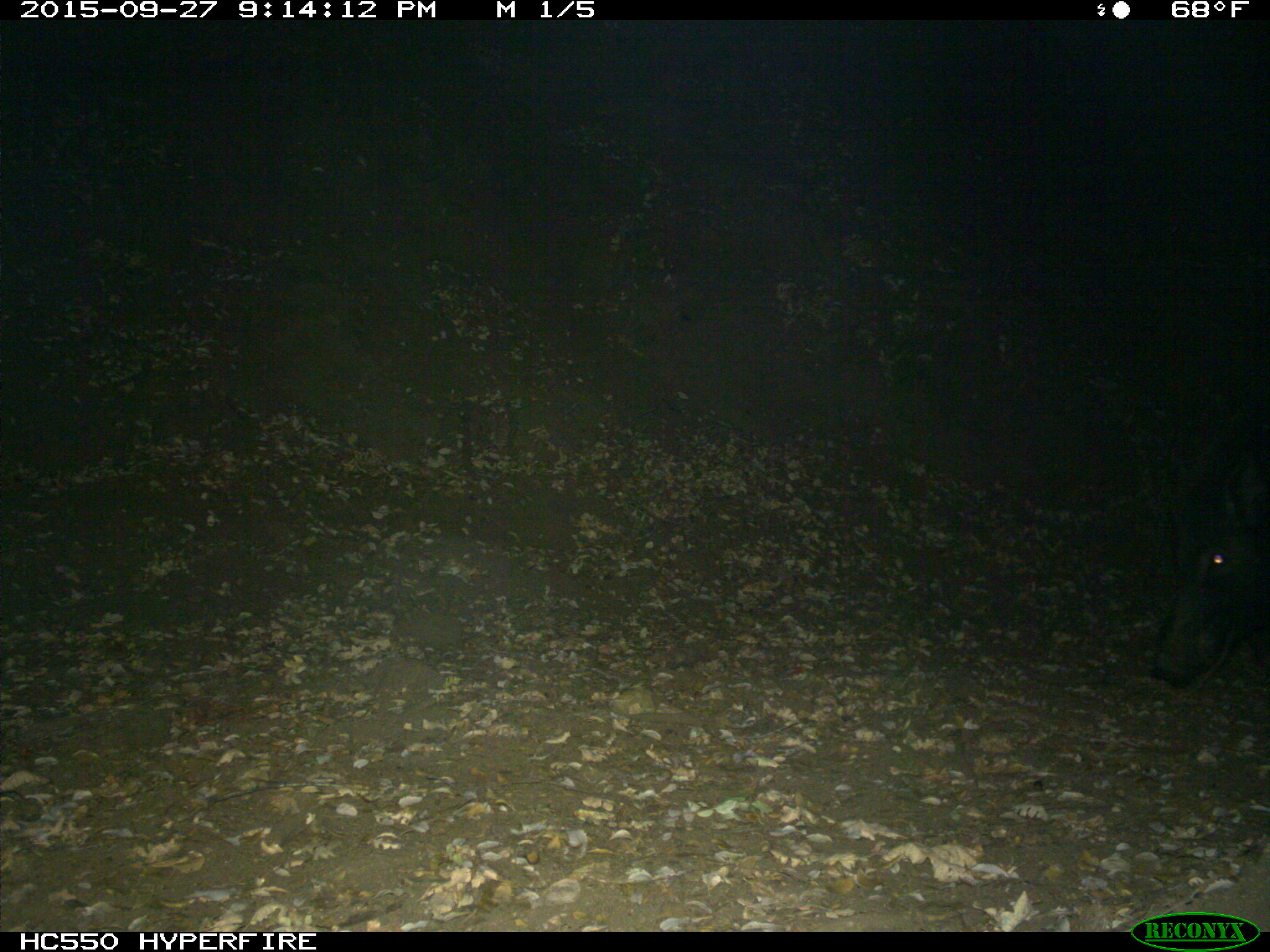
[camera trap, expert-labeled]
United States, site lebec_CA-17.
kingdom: Animalia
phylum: Chordata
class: Mammalia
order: Artiodactyla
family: Suidae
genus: Sus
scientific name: Sus scrofa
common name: wild boar